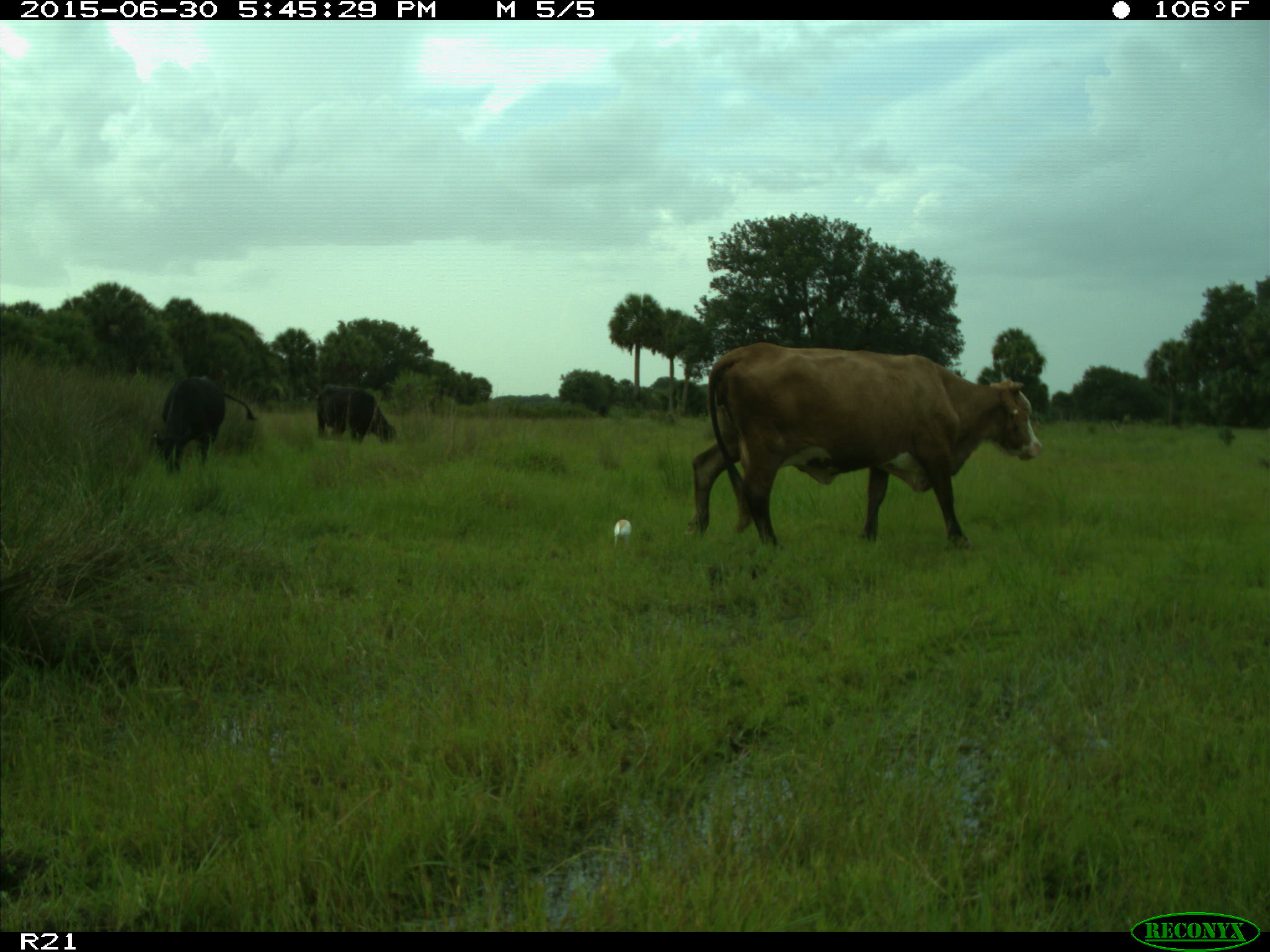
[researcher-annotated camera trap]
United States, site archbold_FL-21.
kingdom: Animalia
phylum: Chordata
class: Mammalia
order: Artiodactyla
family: Bovidae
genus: Bos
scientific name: Bos taurus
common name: domestic cow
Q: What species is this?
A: Bos taurus (domestic cow).